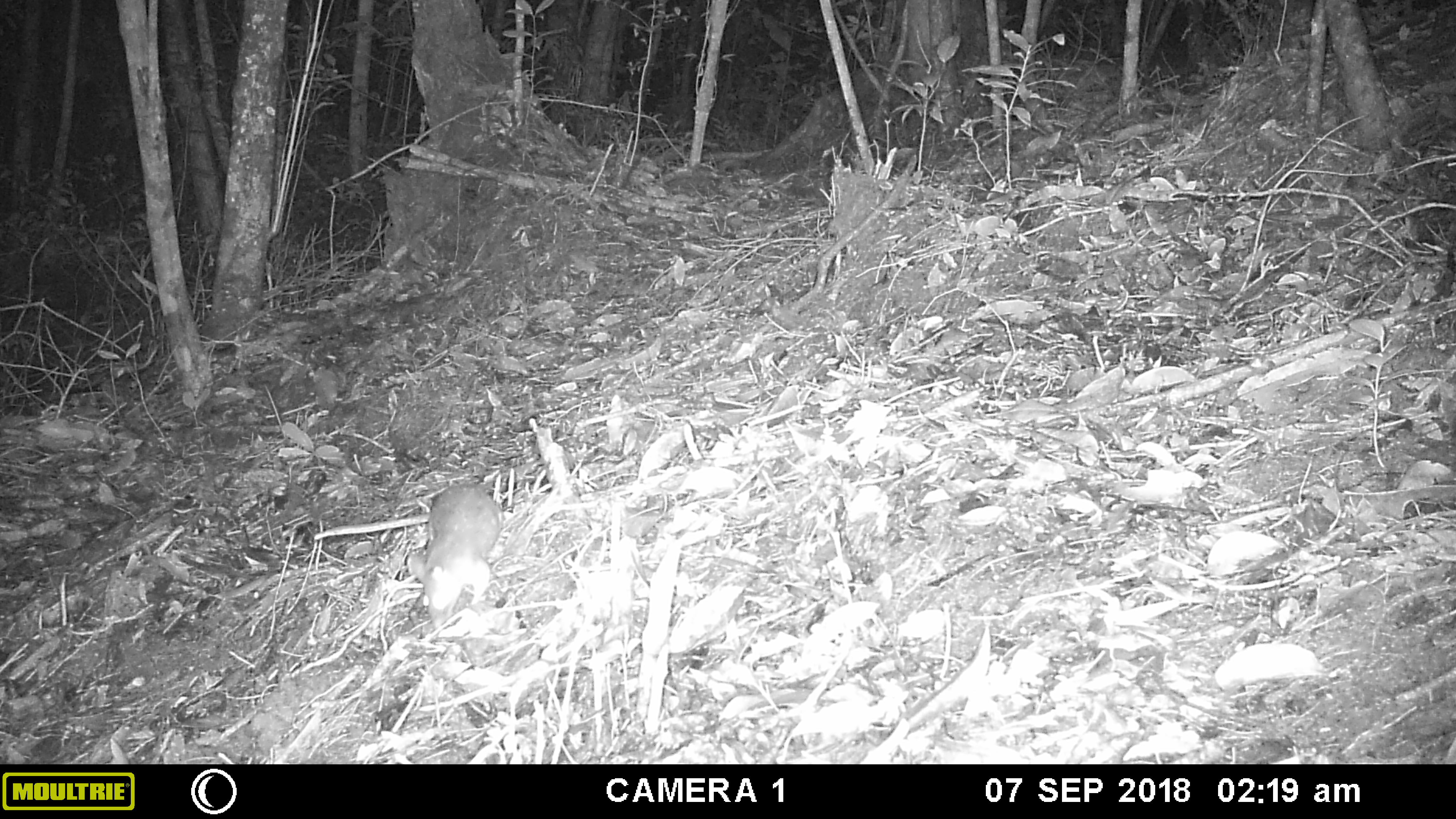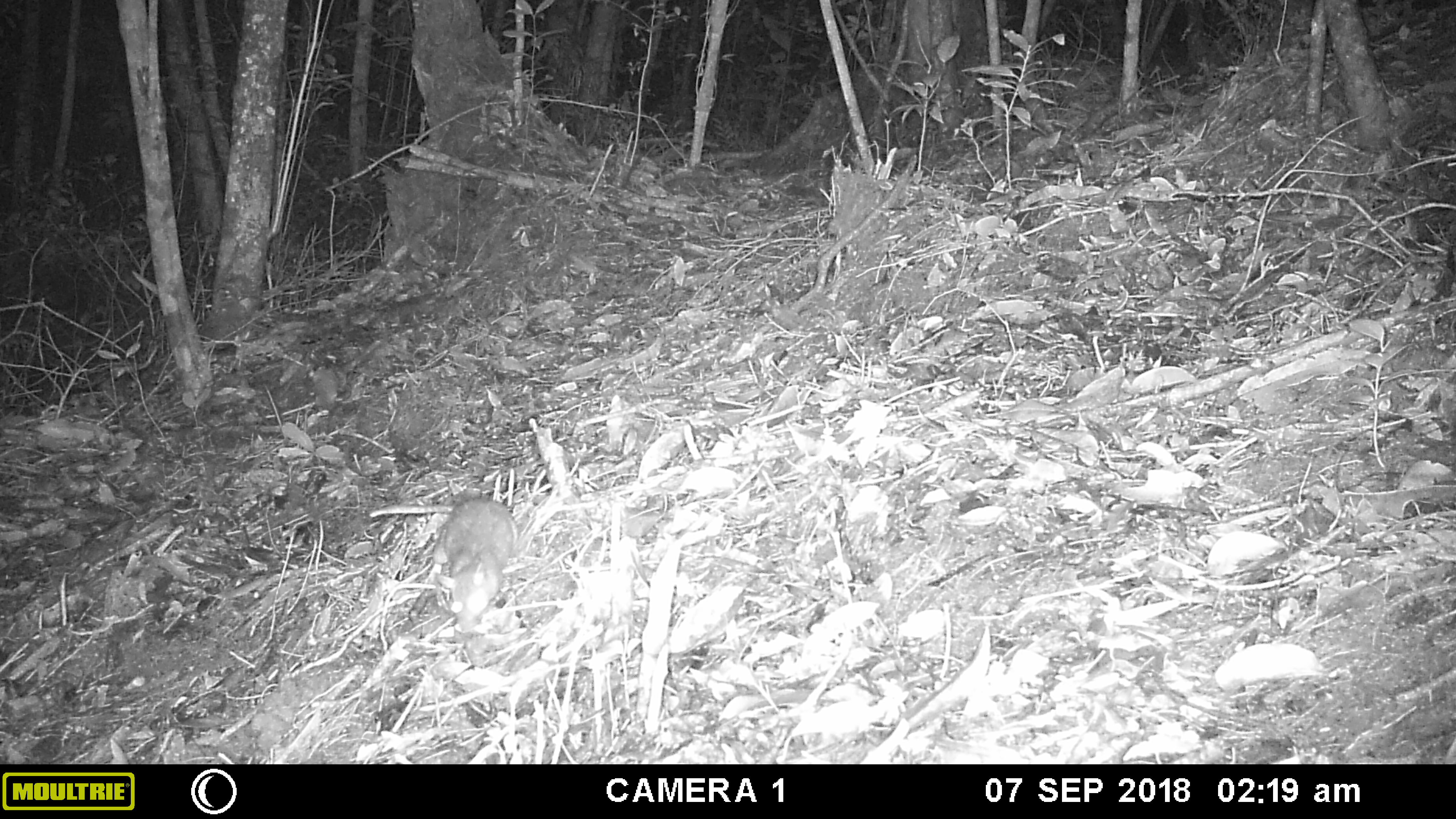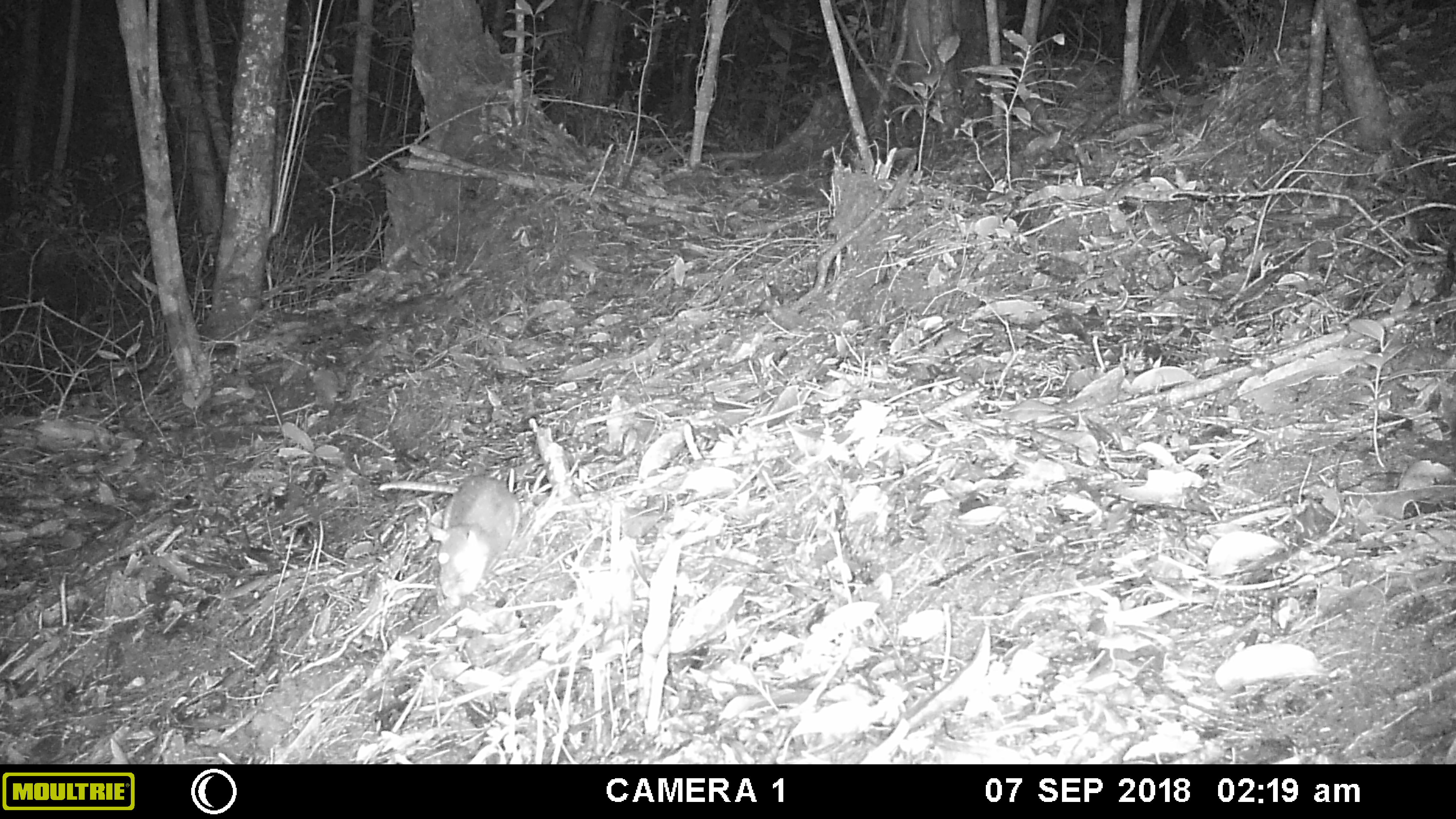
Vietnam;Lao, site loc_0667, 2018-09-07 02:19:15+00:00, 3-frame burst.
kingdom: Animalia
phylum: Chordata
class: Mammalia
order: Rodentia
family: Muridae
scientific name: Muridae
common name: old-world mice and rats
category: unidentified murid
Unidentified murid (old-world mice and rats) (Muridae). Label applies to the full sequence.